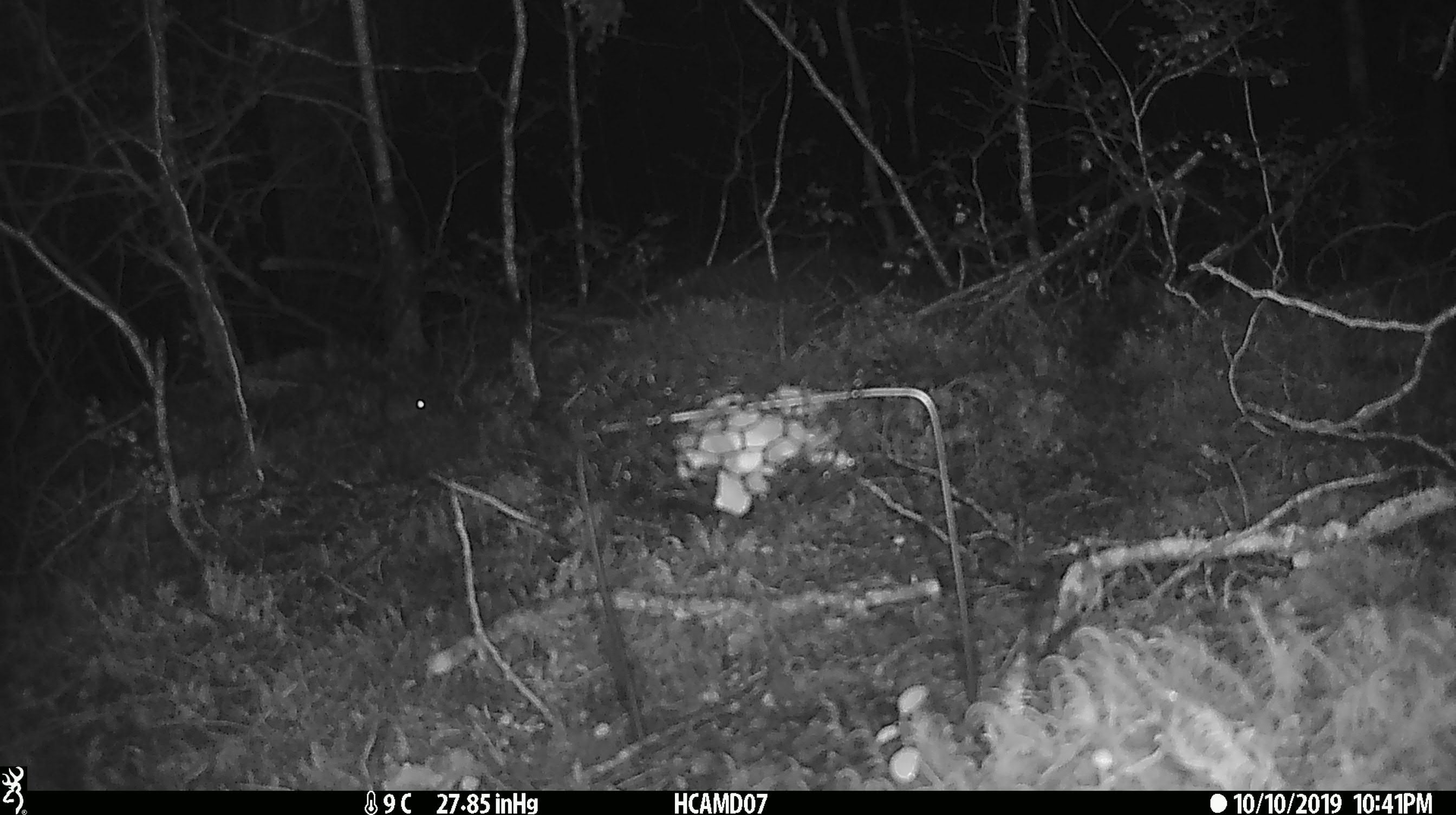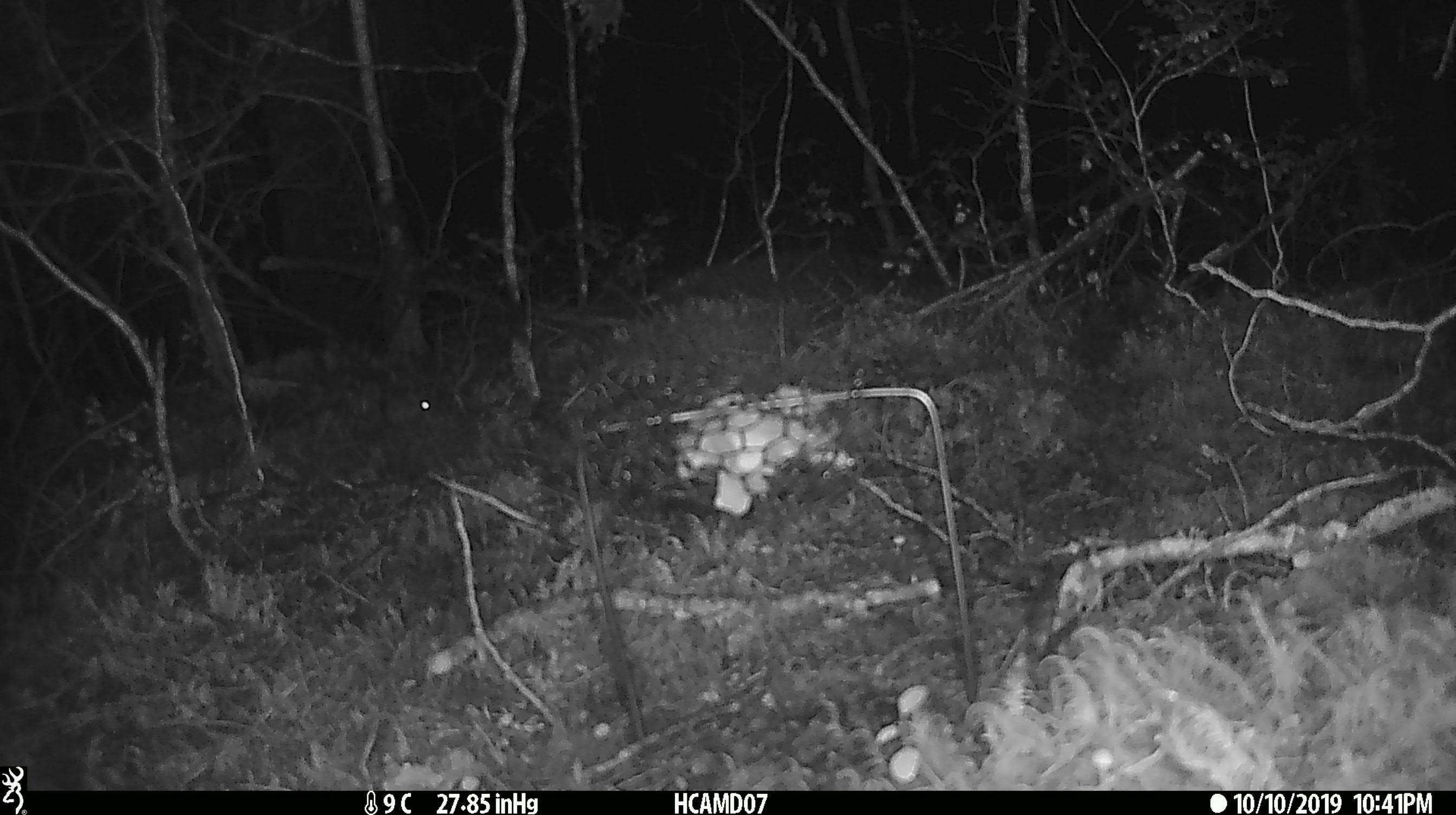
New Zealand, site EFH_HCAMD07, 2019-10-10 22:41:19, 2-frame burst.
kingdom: Animalia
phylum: Chordata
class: Mammalia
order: Rodentia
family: Muridae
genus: Mus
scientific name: Mus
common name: mouse